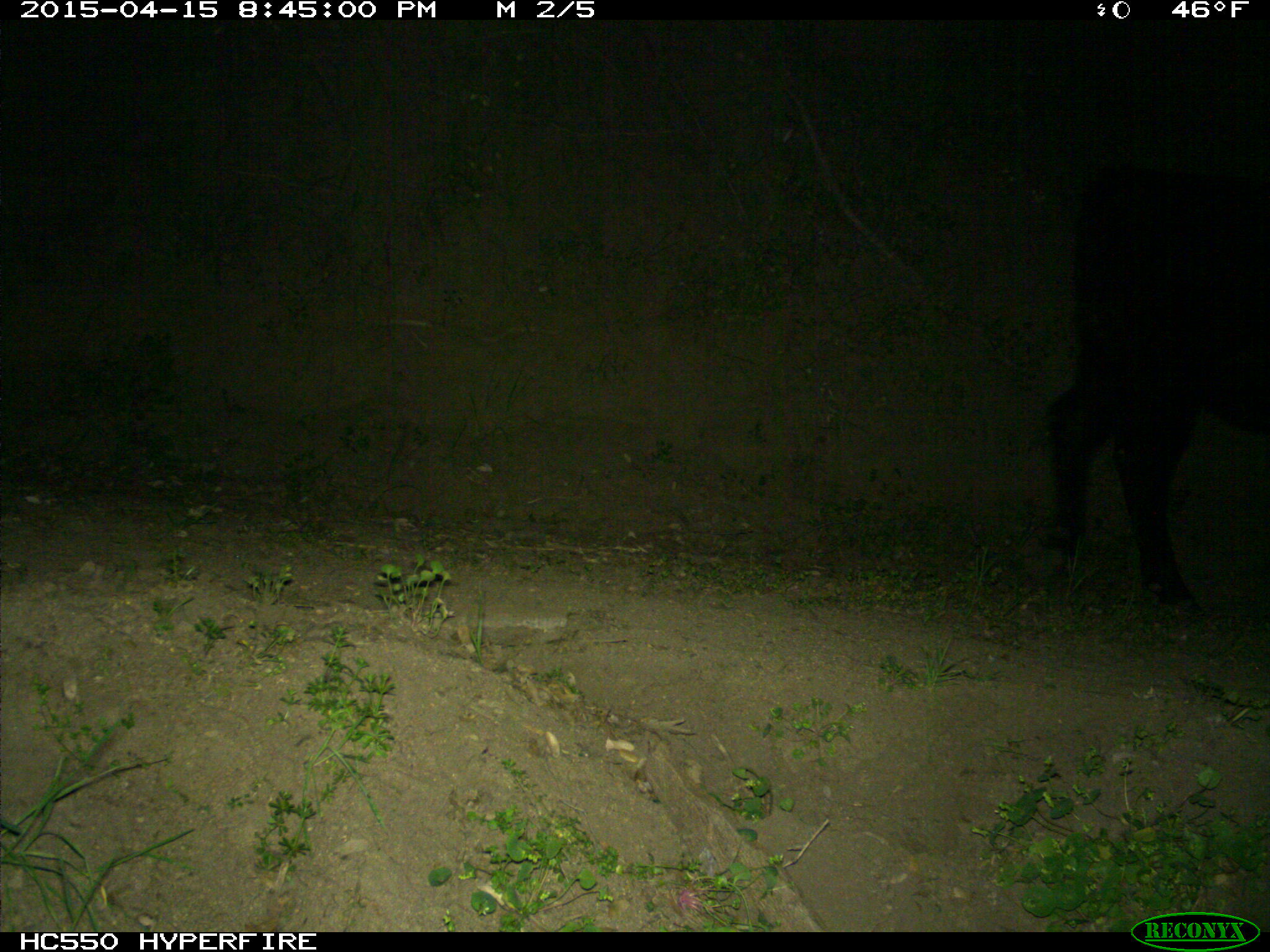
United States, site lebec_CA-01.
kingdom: Animalia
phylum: Chordata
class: Mammalia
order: Artiodactyla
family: Bovidae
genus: Bos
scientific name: Bos taurus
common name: domestic cow